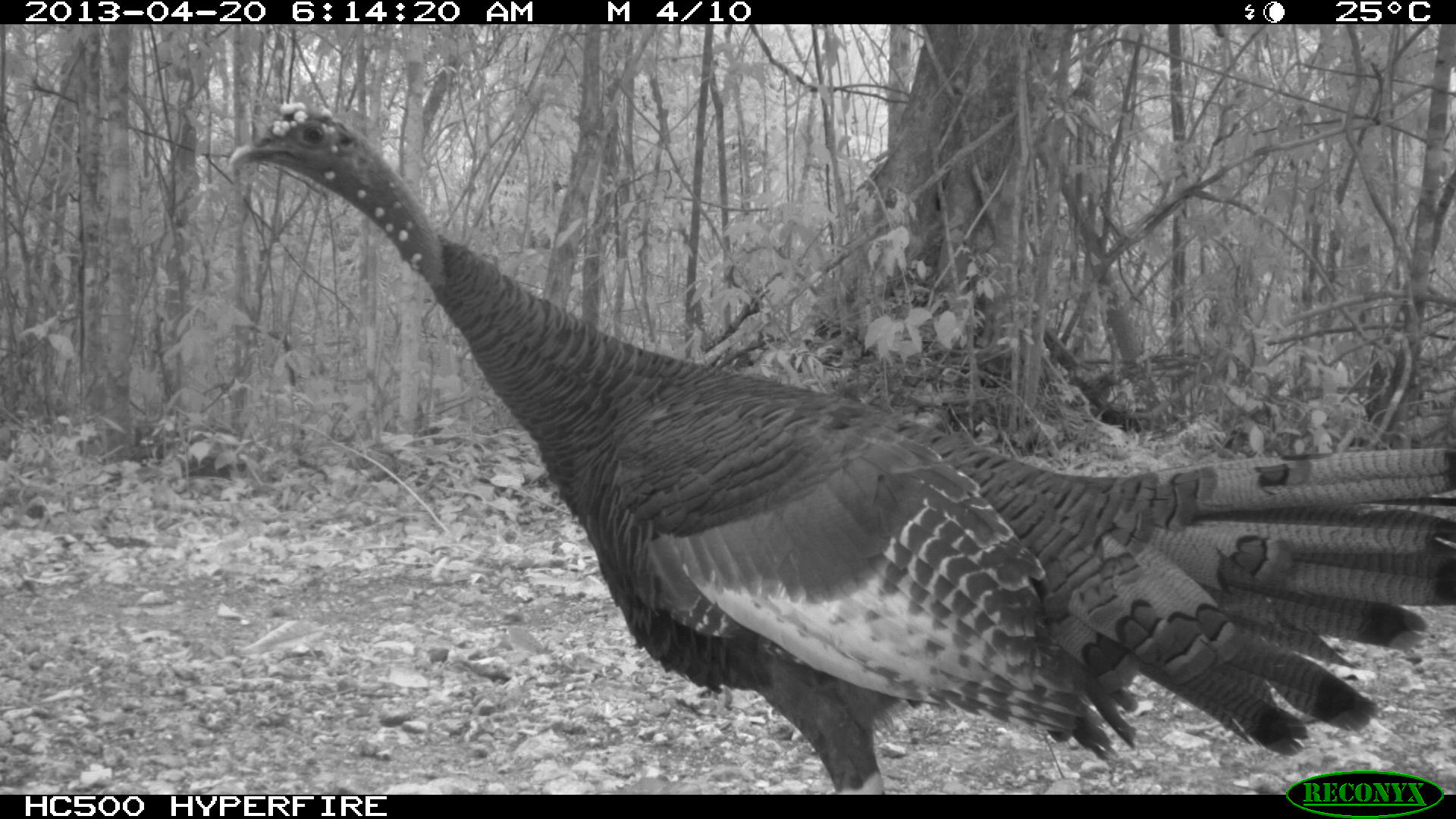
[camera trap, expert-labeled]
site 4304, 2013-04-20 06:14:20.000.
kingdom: Animalia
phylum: Chordata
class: Aves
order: Galliformes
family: Phasianidae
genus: Meleagris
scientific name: Meleagris ocellata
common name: ocellated turkey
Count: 1.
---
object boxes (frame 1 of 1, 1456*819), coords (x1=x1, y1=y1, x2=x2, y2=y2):
meleagris ocellata: (x1=226, y1=99, x2=1456, y2=793)